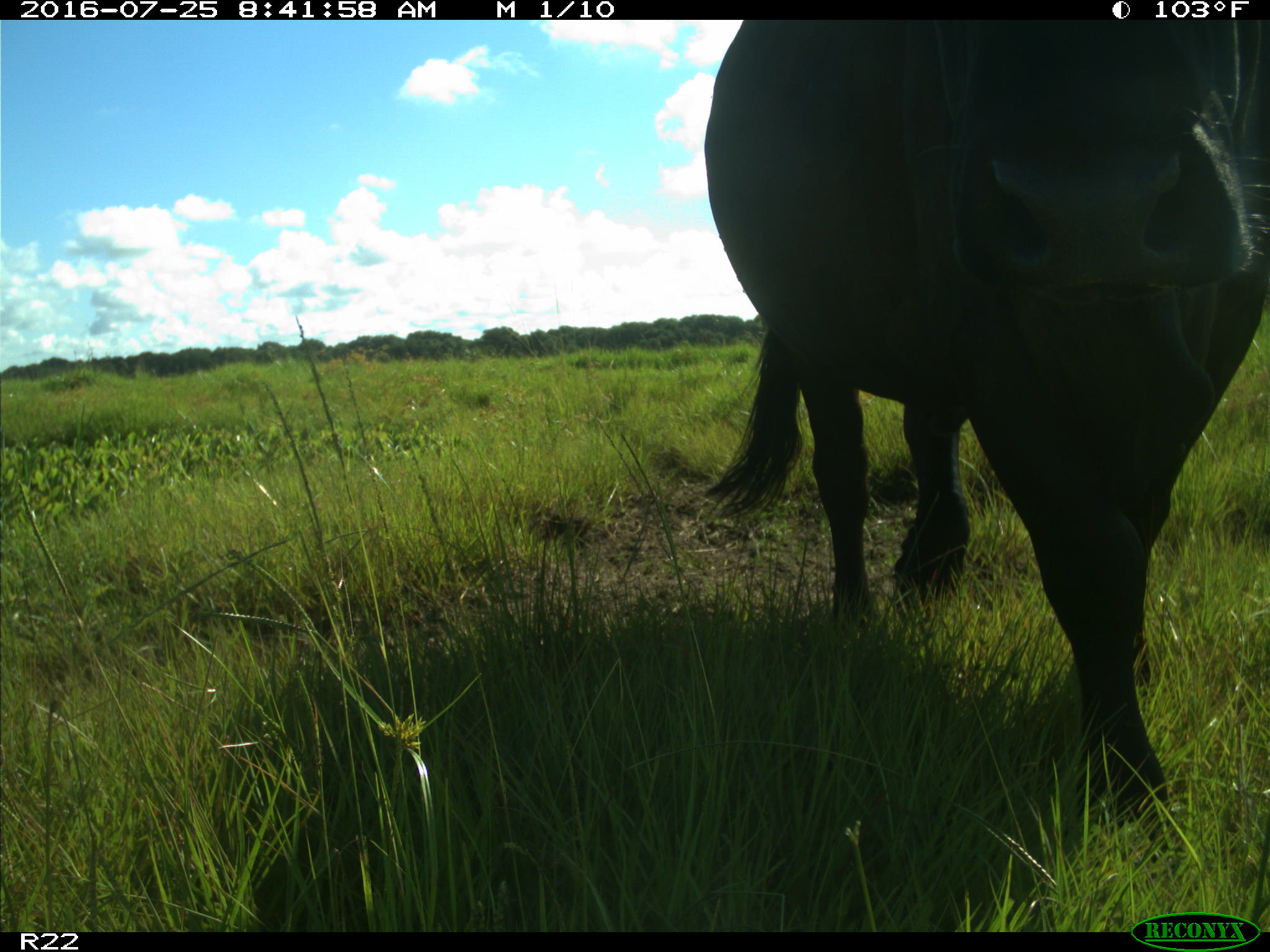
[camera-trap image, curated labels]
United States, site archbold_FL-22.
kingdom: Animalia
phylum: Chordata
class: Mammalia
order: Artiodactyla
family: Bovidae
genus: Bos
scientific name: Bos taurus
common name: domestic cow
Bos taurus (domestic cow).